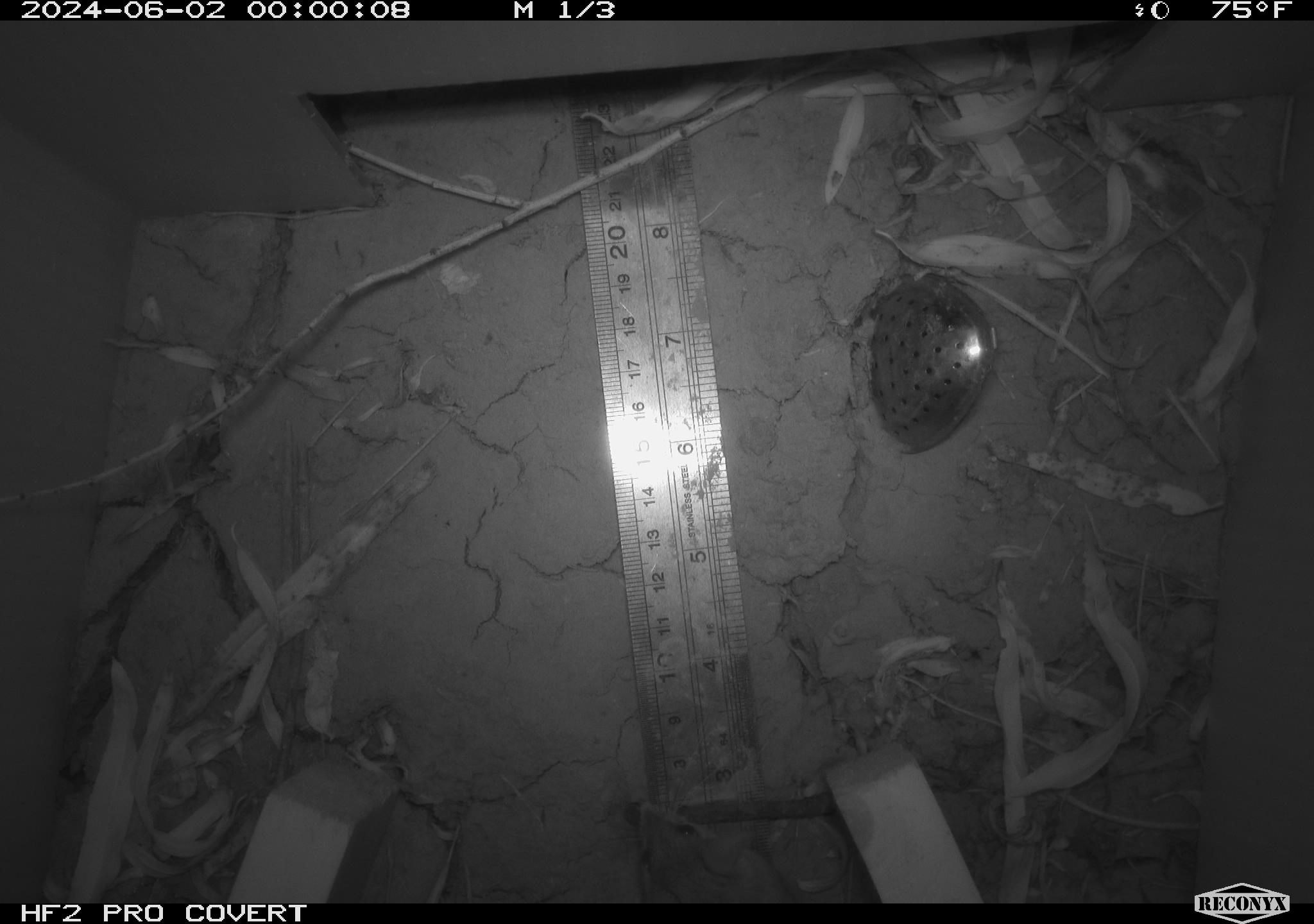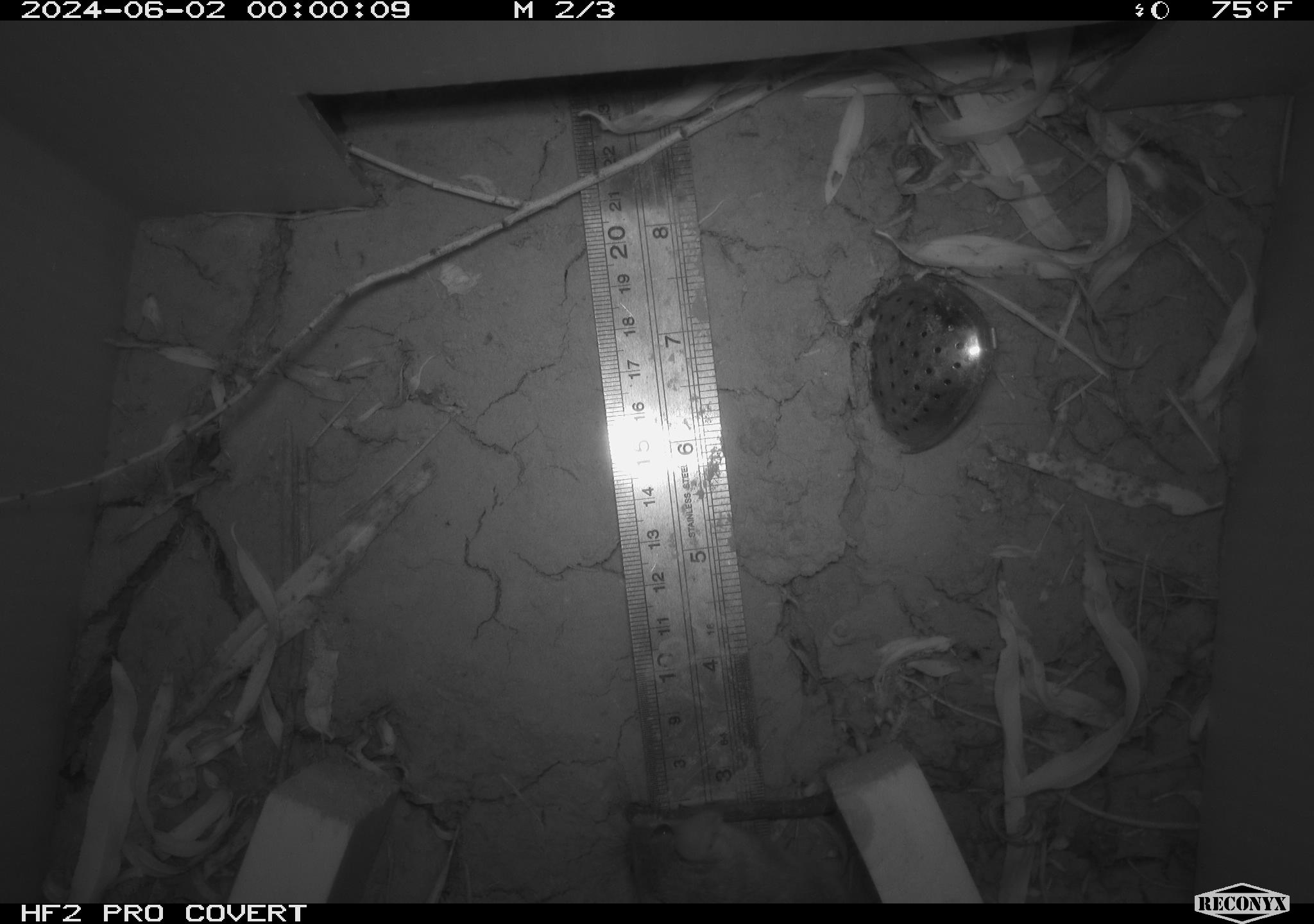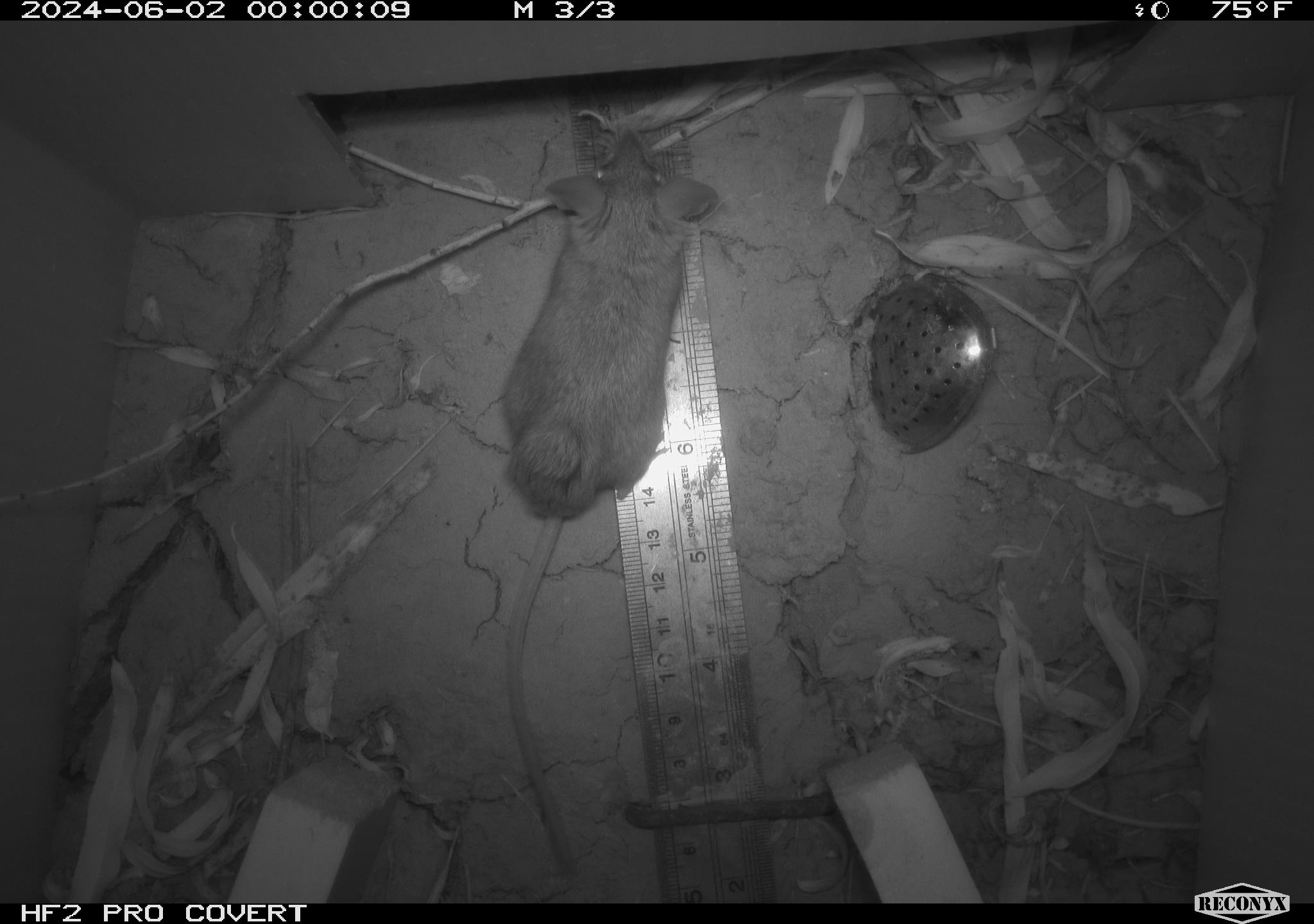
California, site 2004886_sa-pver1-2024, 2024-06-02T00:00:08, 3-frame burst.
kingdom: Animalia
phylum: Chordata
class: Mammalia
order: Rodentia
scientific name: Rodentia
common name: mouse species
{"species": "mouse species (Rodentia)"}